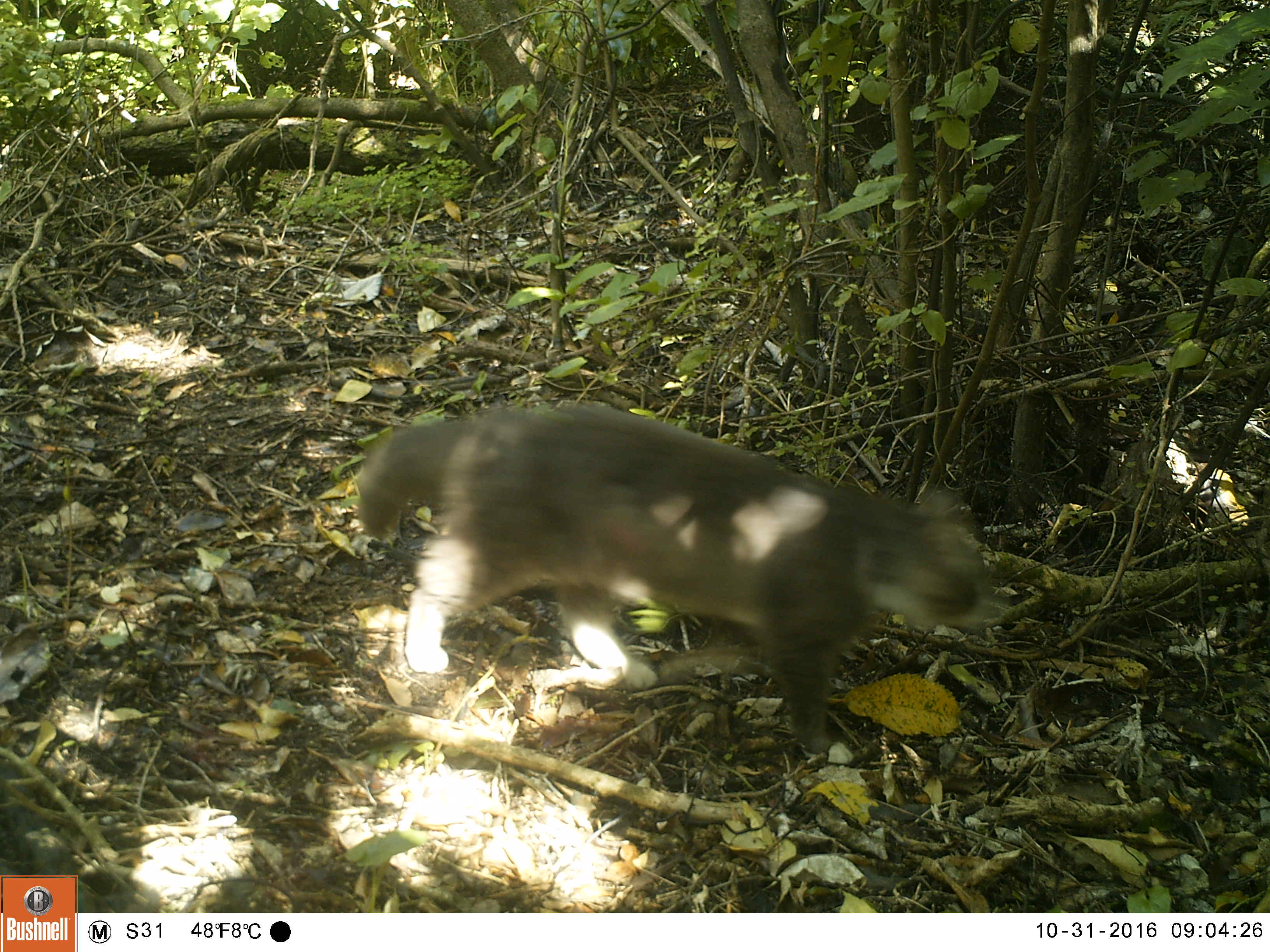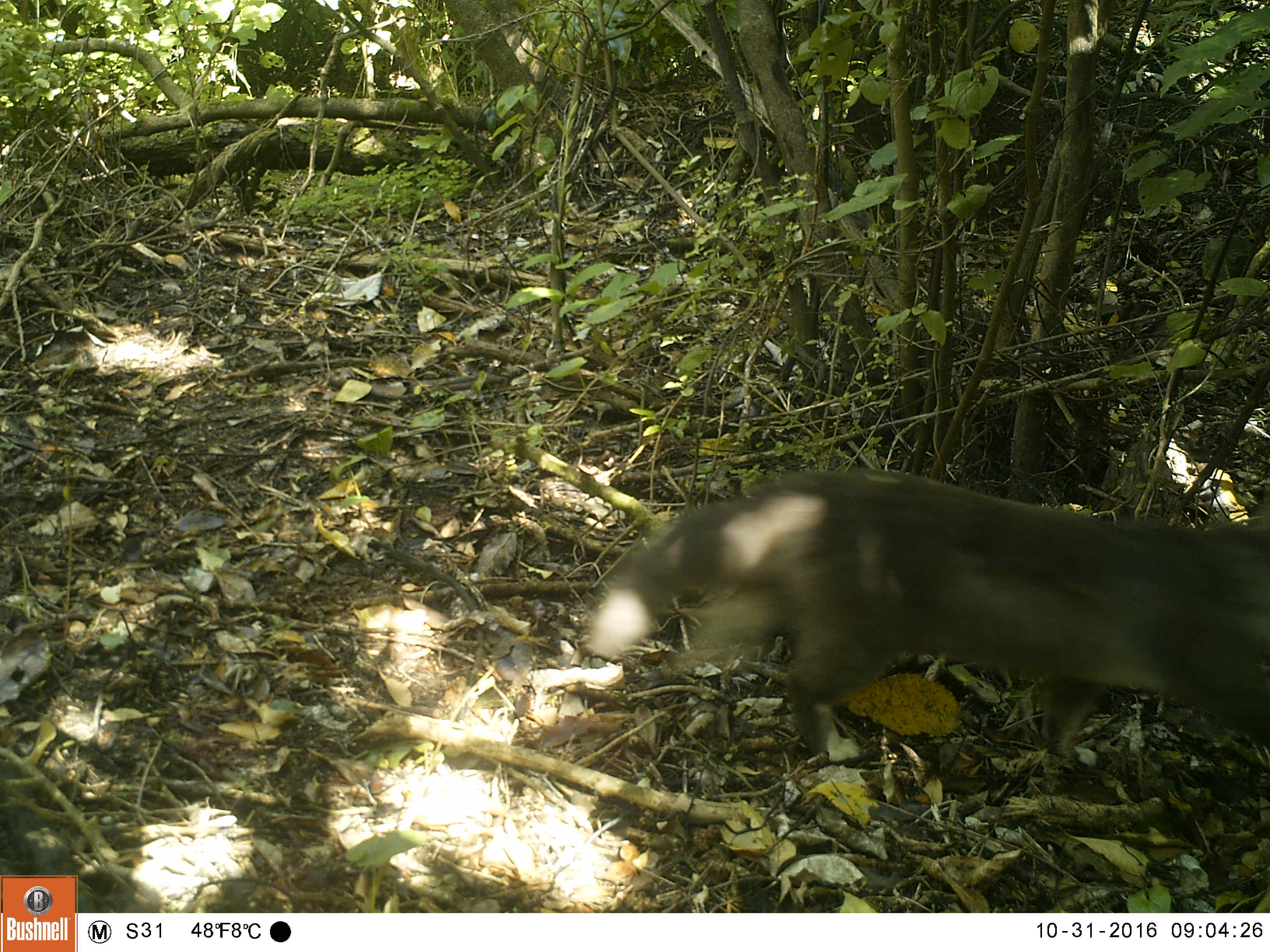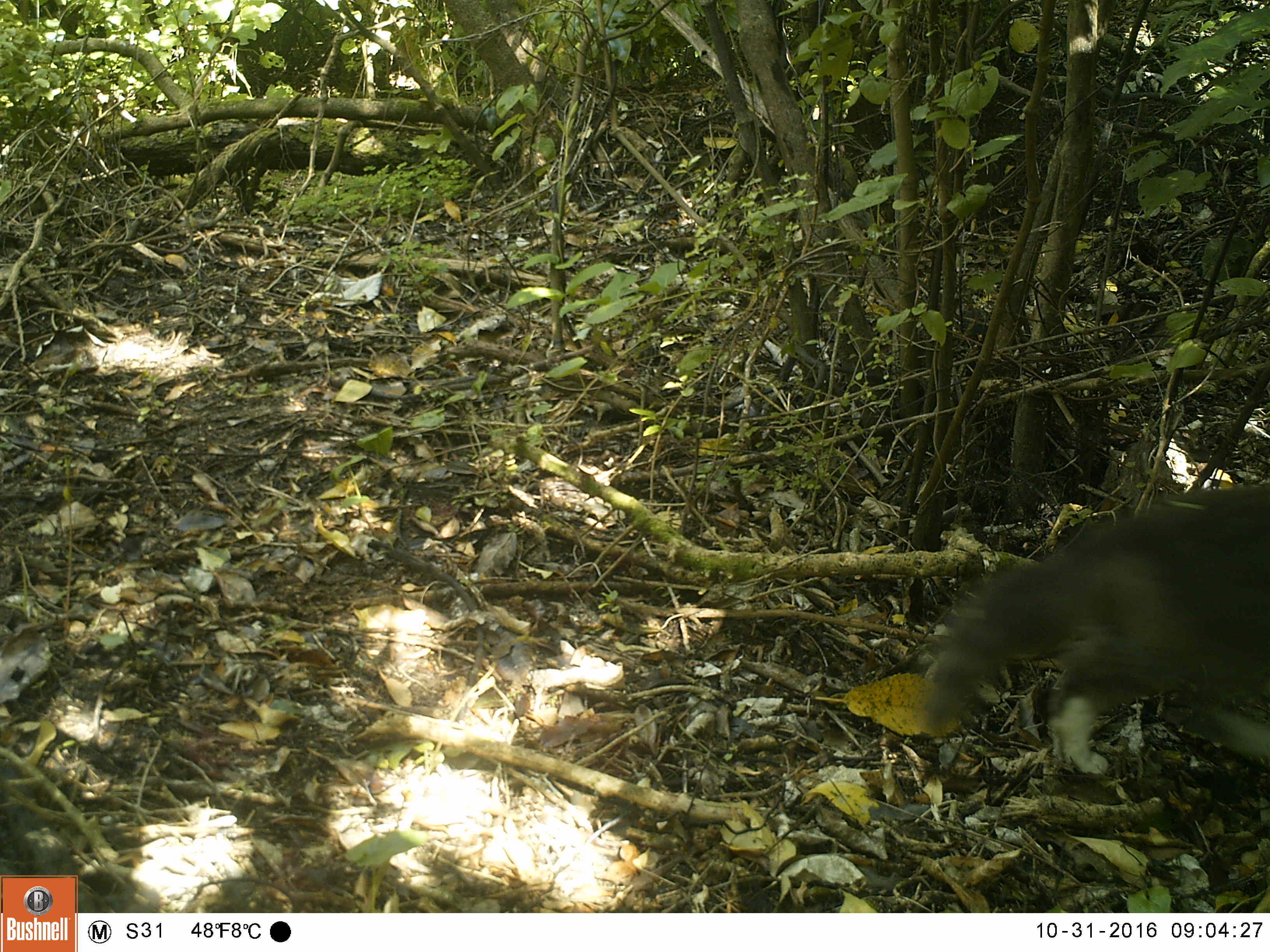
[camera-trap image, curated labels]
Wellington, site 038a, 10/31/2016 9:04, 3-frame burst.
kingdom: Animalia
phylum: Chordata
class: Mammalia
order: Carnivora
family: Felidae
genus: Felis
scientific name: Felis catus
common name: cat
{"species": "cat (Felis catus)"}